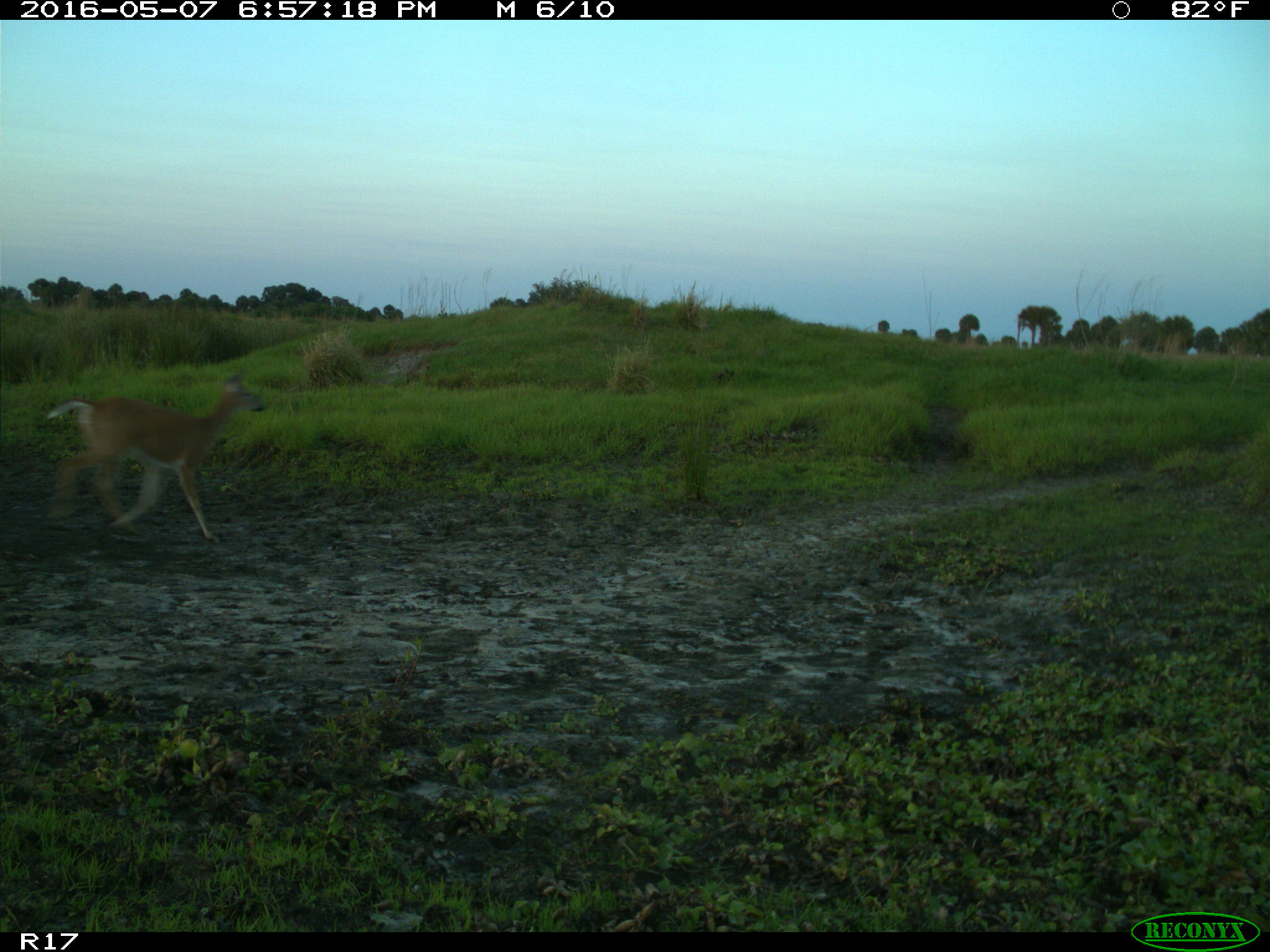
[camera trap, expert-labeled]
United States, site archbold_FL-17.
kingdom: Animalia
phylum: Chordata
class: Mammalia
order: Artiodactyla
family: Cervidae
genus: Odocoileus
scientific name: Odocoileus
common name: deer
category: unidentified deer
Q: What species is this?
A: Unidentified deer (deer) (Odocoileus).